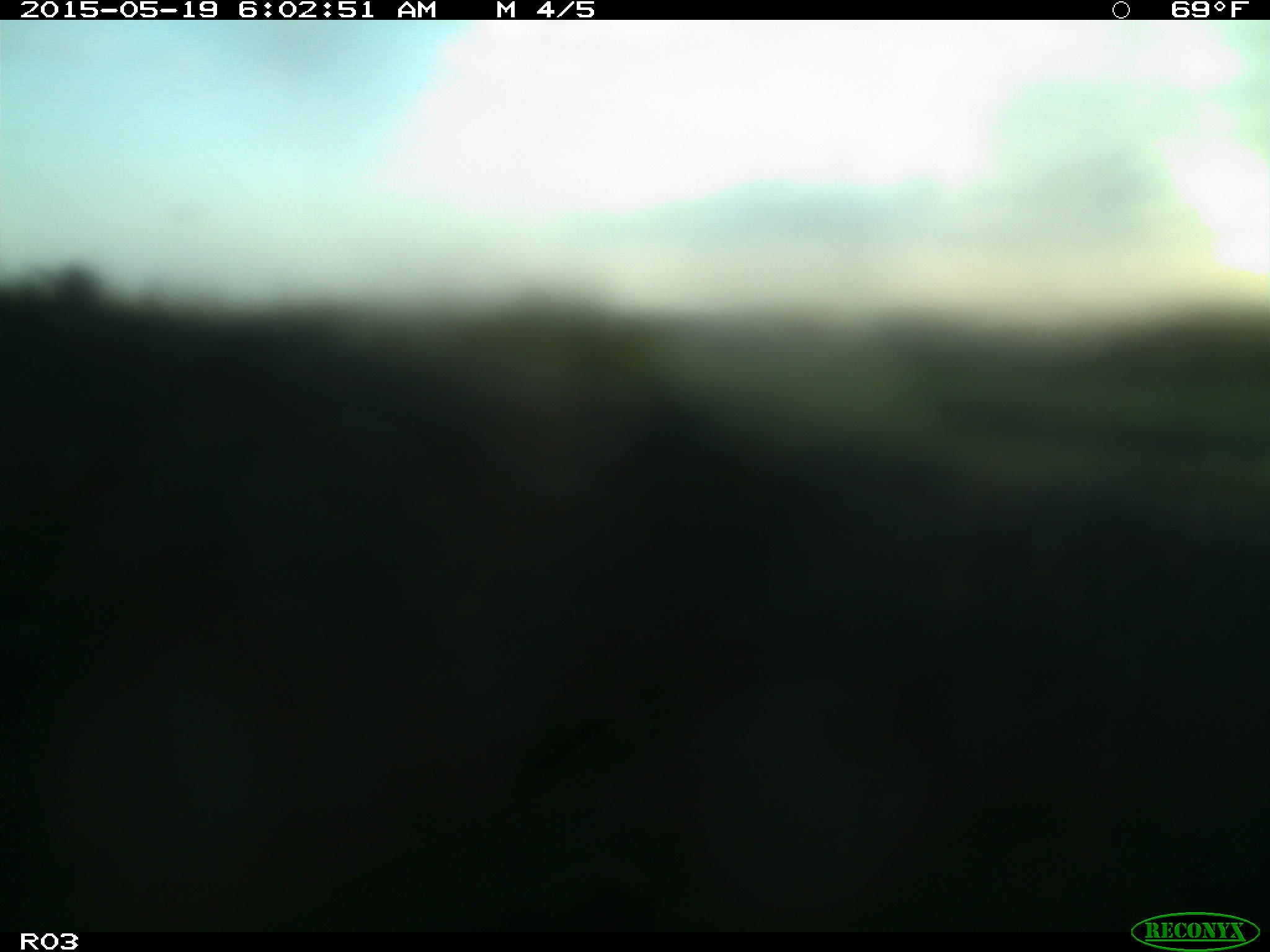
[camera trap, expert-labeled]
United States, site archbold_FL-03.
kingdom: Animalia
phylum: Chordata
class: Mammalia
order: Artiodactyla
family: Bovidae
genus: Bos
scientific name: Bos taurus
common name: domestic cow